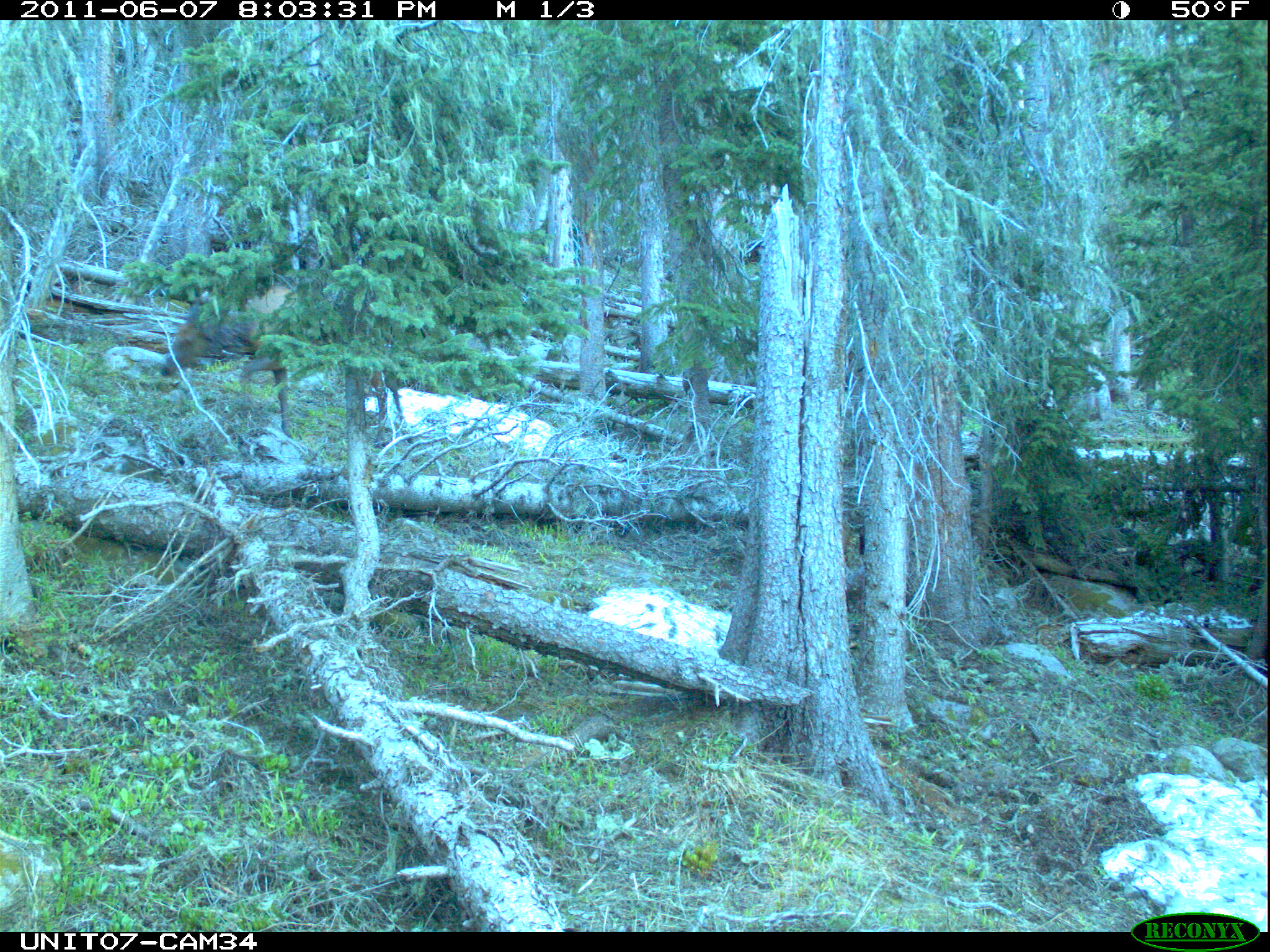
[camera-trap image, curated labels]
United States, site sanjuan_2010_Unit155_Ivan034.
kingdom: Animalia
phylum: Chordata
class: Mammalia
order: Artiodactyla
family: Cervidae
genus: Cervus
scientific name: Cervus elaphus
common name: red deer